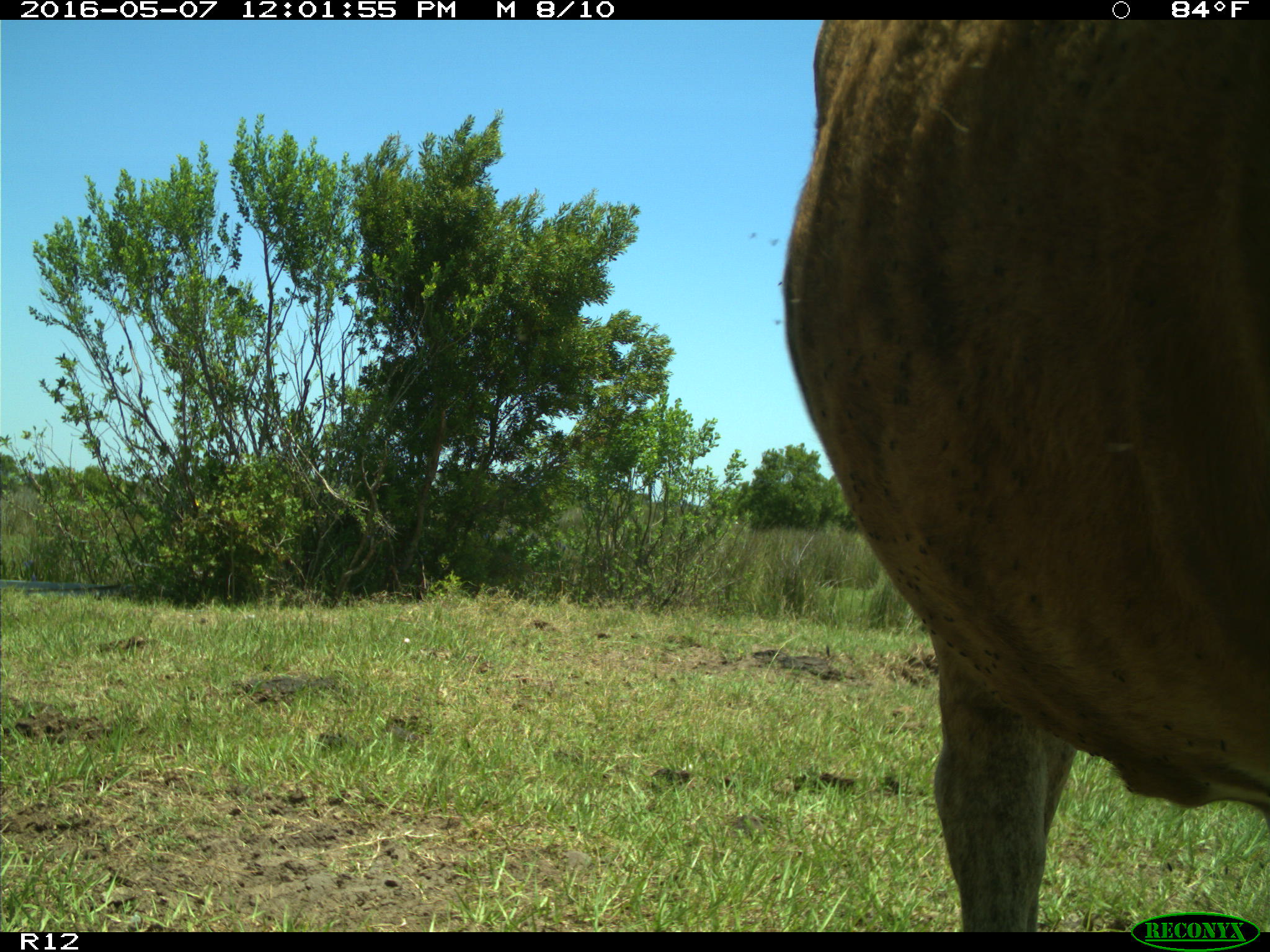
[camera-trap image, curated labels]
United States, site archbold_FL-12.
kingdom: Animalia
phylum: Chordata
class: Mammalia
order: Artiodactyla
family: Bovidae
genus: Bos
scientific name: Bos taurus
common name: domestic cow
Bos taurus (domestic cow).